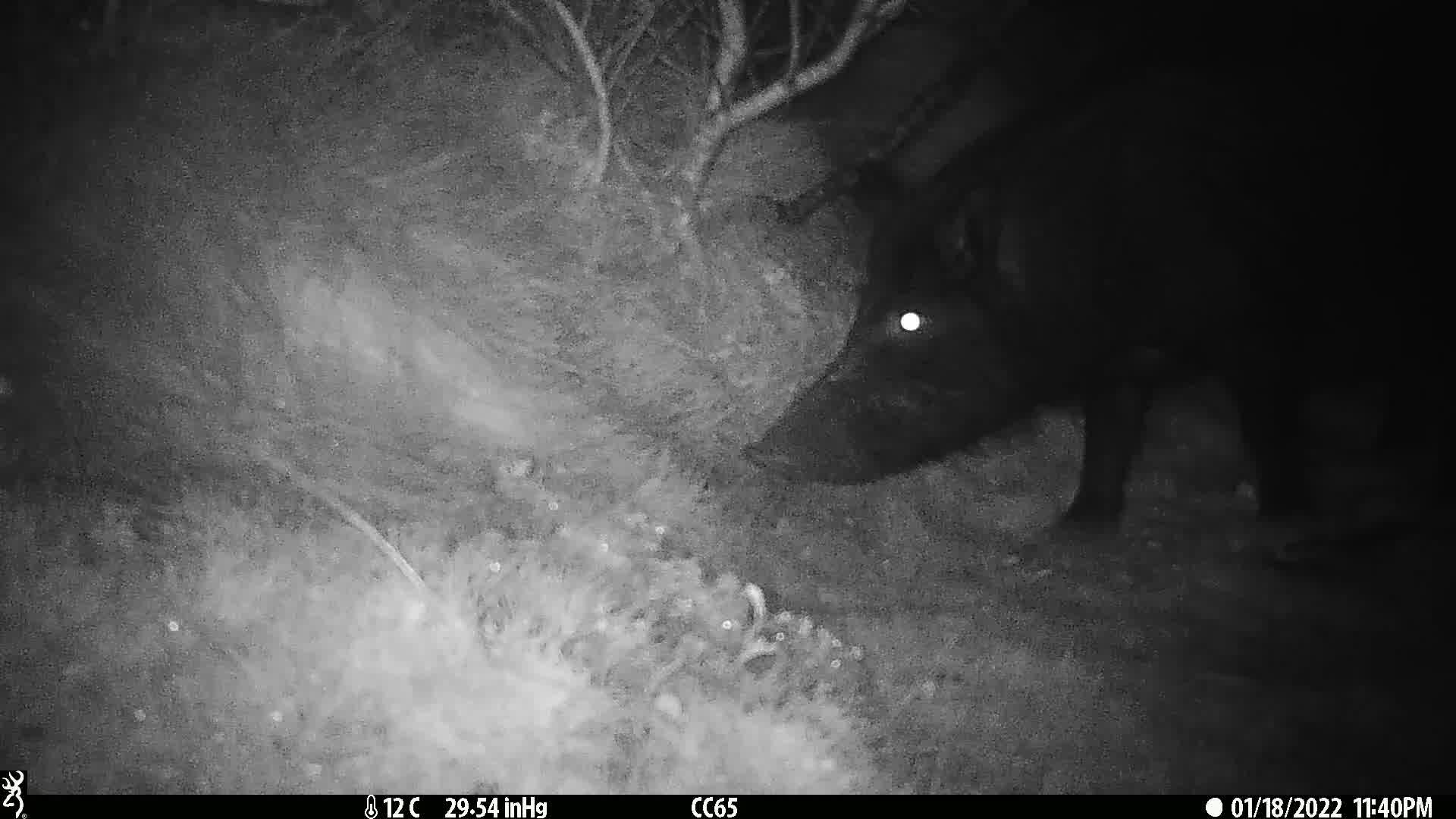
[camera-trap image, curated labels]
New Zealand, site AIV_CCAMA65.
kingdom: Animalia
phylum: Chordata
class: Mammalia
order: Artiodactyla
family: Suidae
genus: Sus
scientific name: Sus scrofa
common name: pig